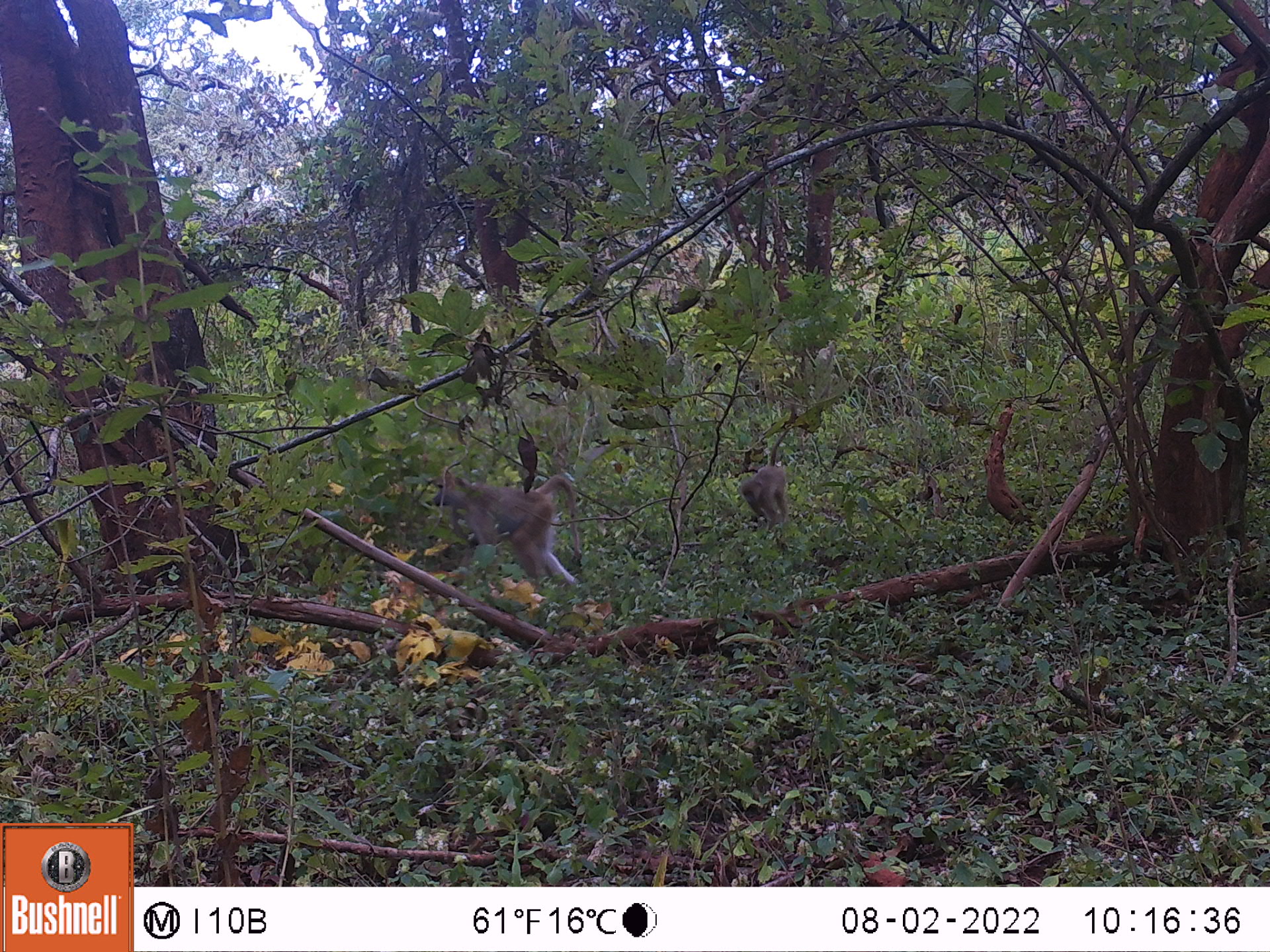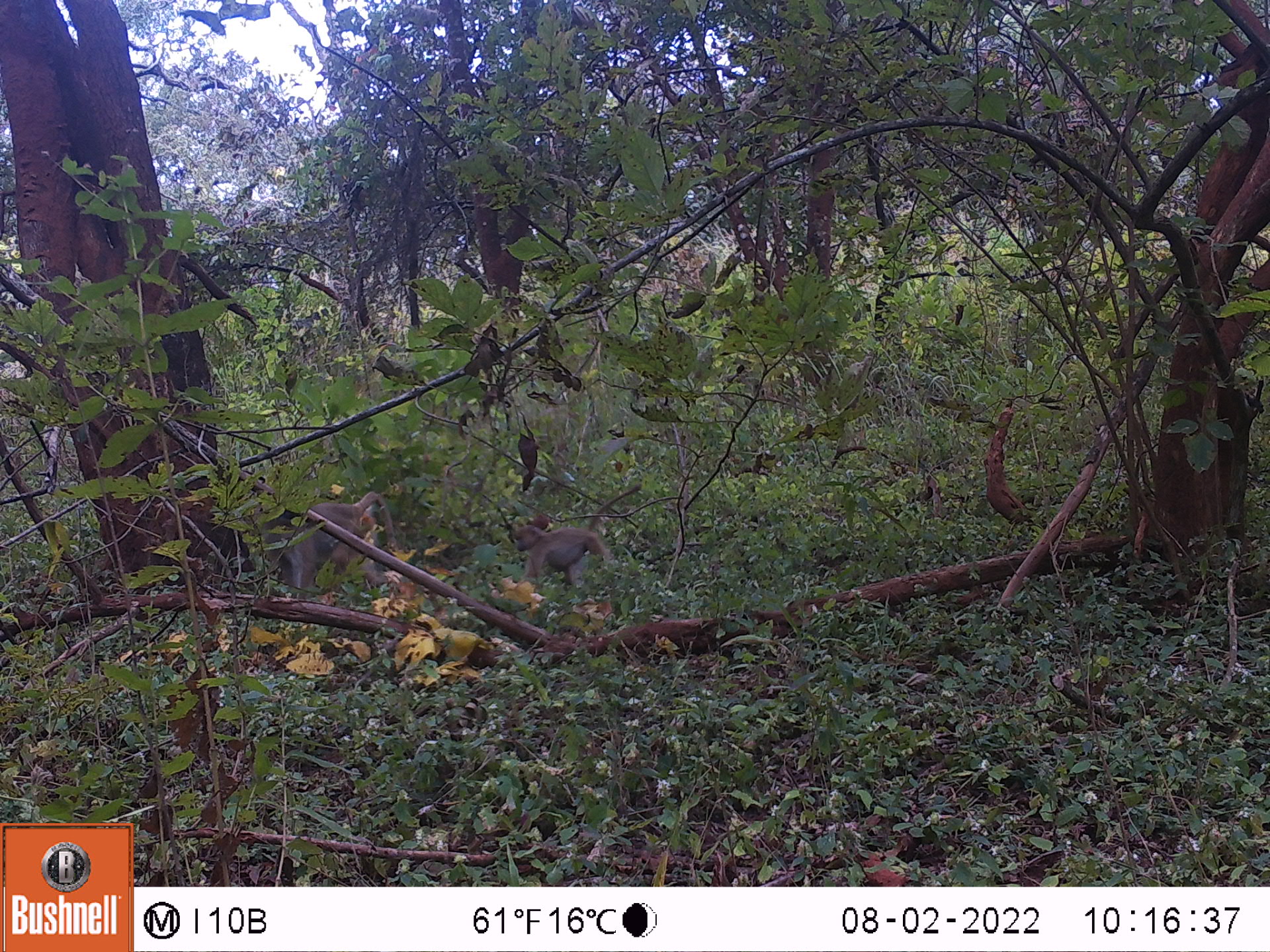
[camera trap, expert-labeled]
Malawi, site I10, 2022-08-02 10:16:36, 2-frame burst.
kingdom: Animalia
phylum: Chordata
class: Mammalia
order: Primates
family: Cercopithecidae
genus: Papio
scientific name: Papio cynocephalus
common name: yellow baboon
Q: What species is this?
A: Yellow baboon (Papio cynocephalus).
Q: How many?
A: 2.